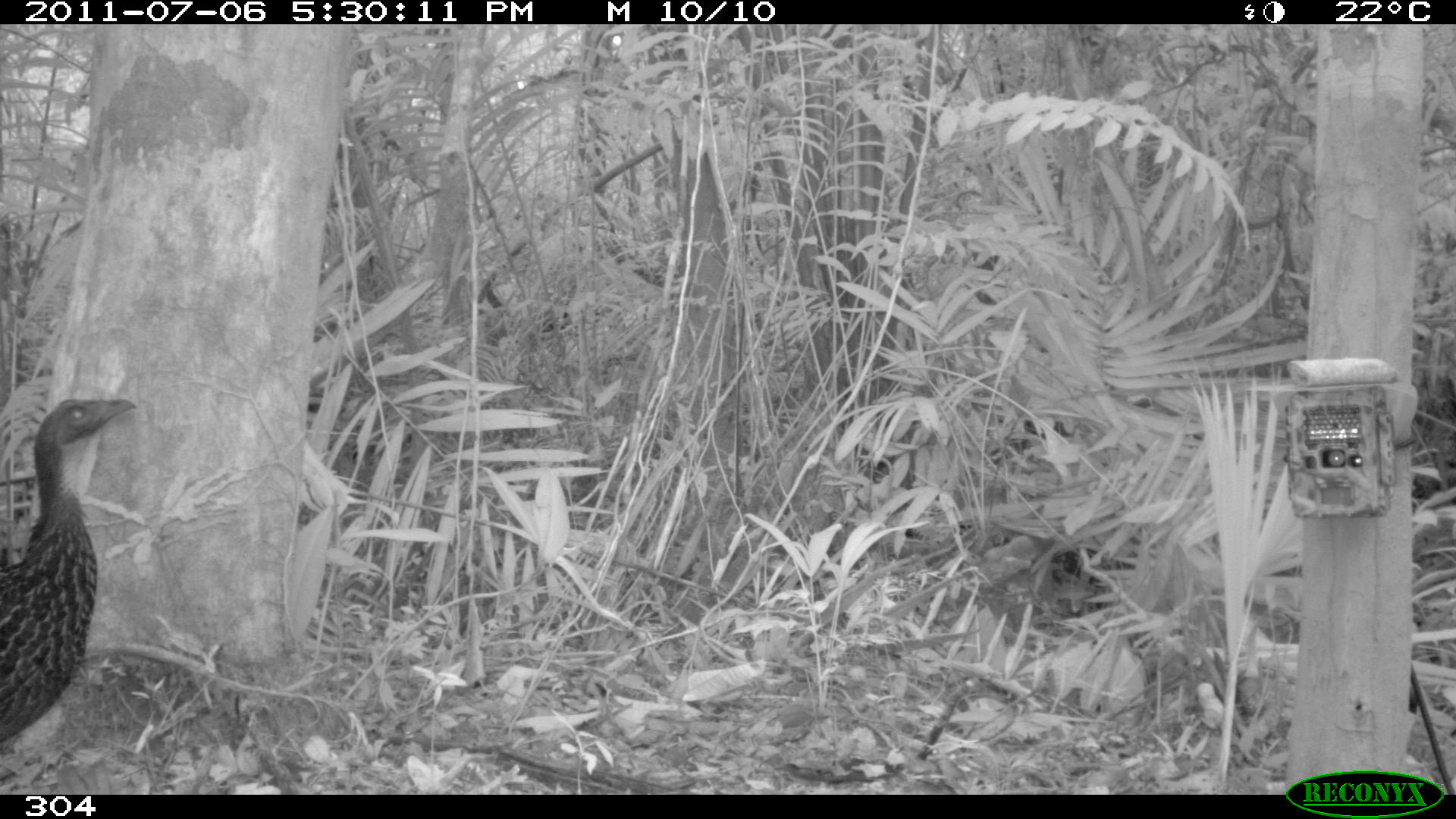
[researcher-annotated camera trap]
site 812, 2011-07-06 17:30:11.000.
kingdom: Animalia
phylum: Chordata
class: Aves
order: Galliformes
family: Cracidae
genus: Penelope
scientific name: Penelope jacquacu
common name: spix's guan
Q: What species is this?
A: Penelope jacquacu (spix's guan).